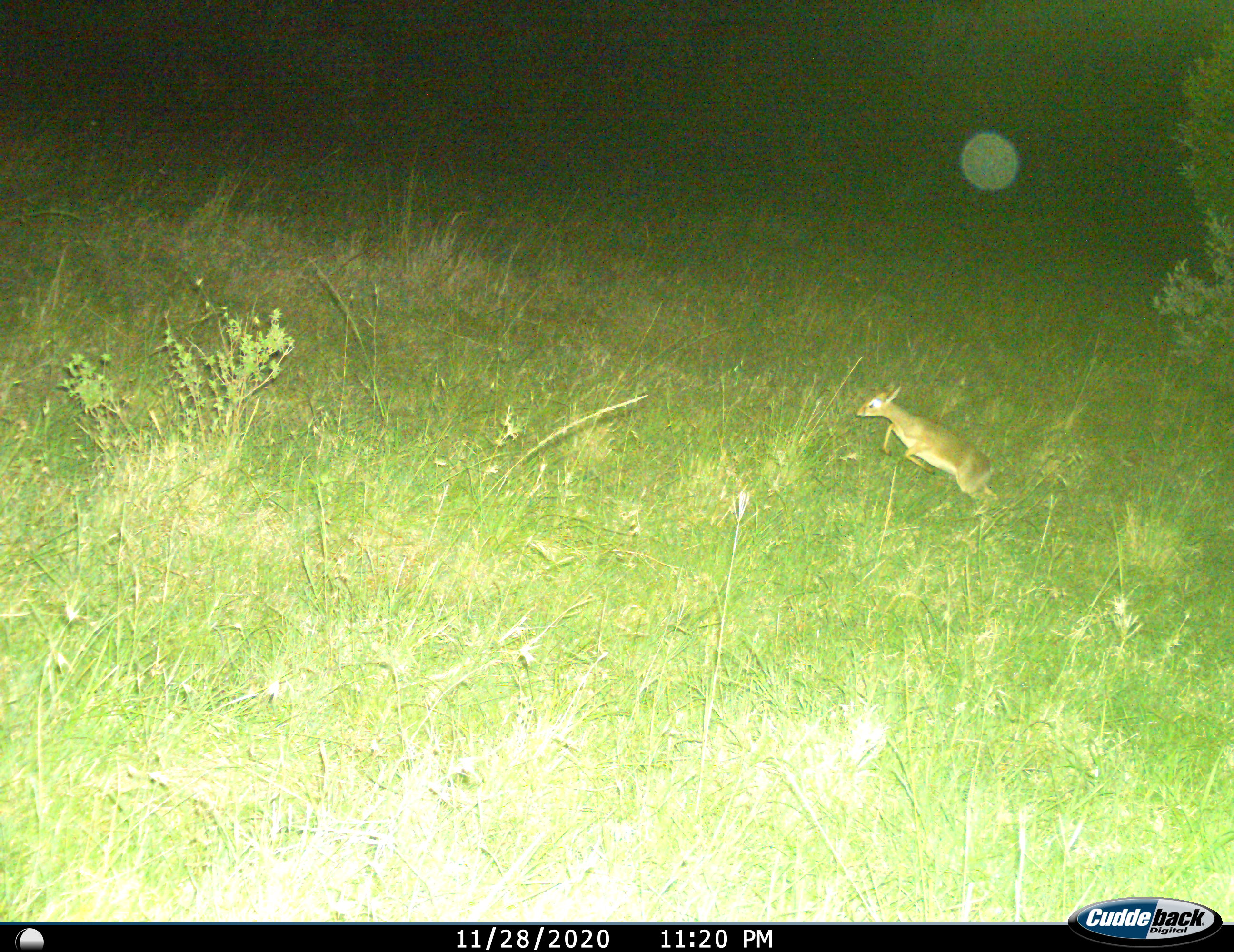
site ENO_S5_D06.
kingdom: Animalia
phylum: Chordata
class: Mammalia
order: Artiodactyla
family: Bovidae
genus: Madoqua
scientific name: Madoqua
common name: dik-dik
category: dikdik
Dikdik (dik-dik) (Madoqua), count 1. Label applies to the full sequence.